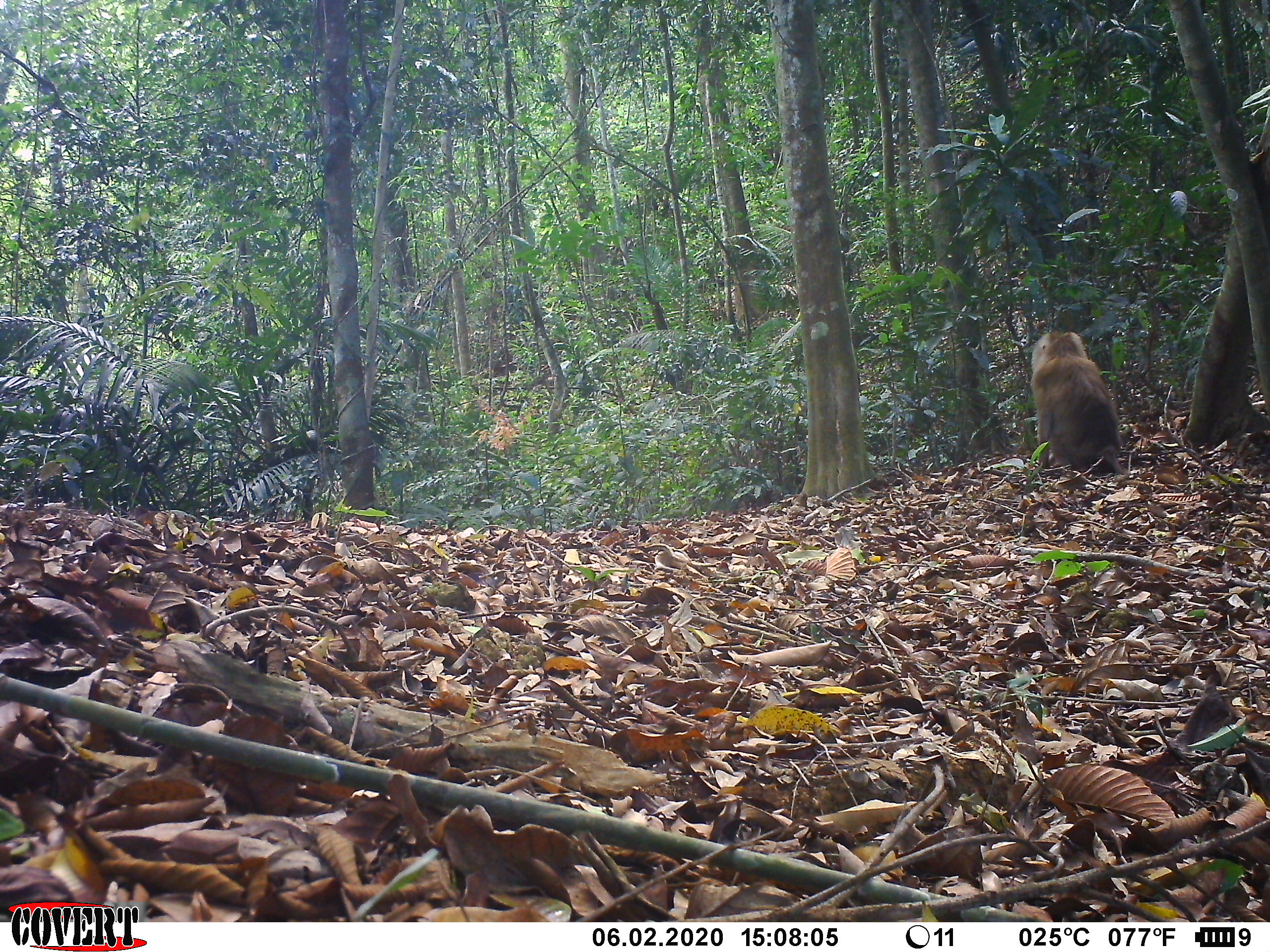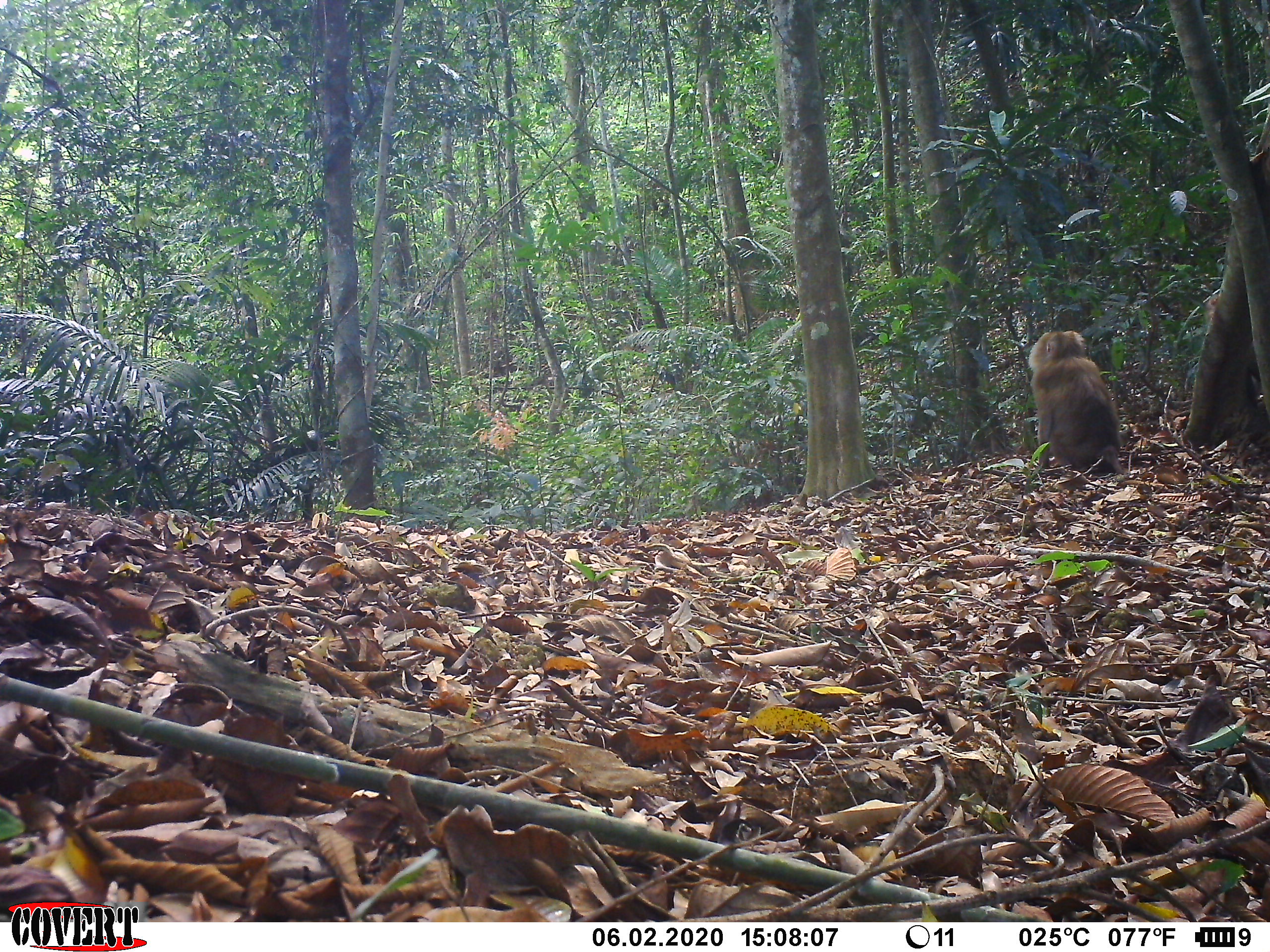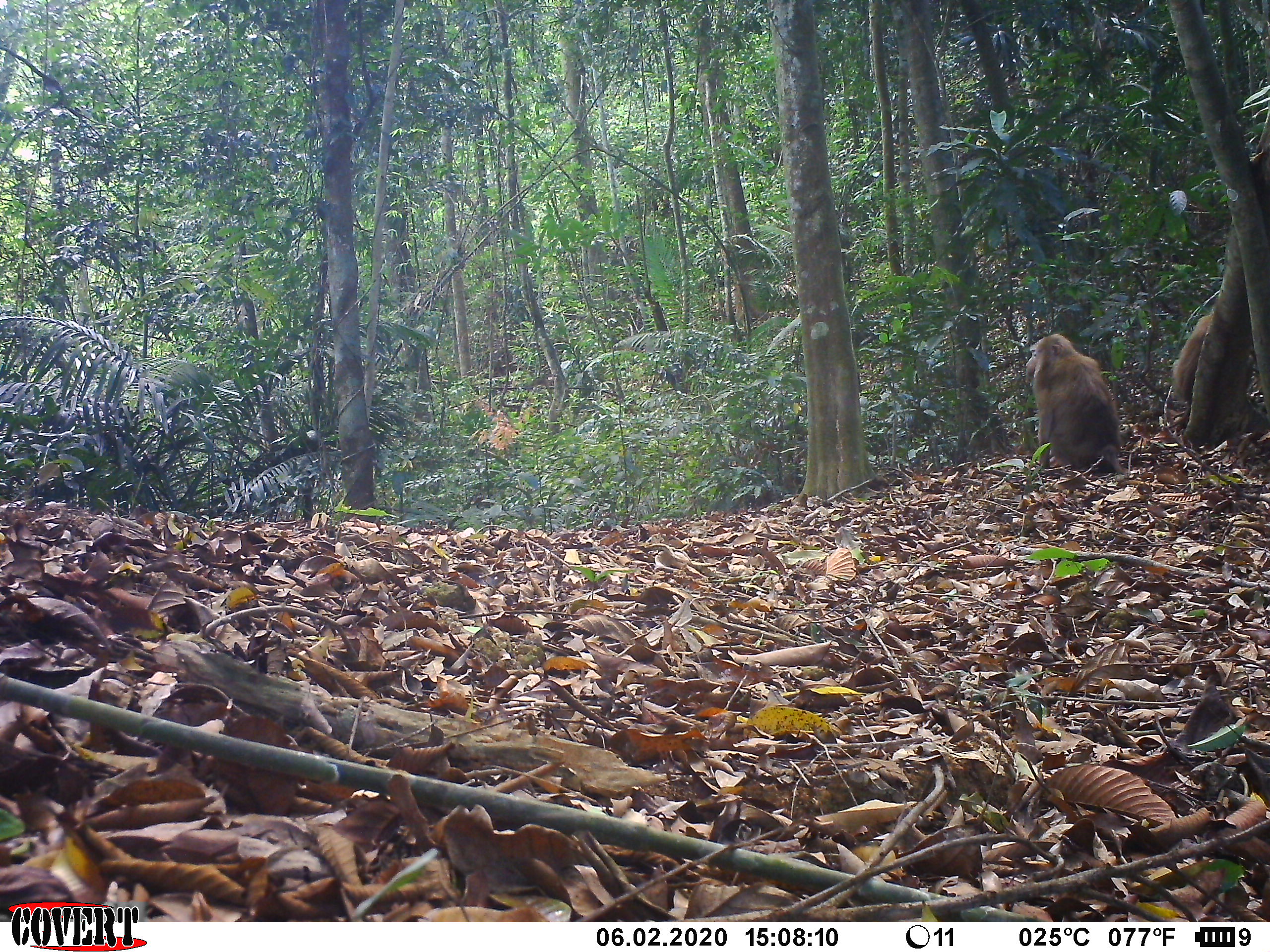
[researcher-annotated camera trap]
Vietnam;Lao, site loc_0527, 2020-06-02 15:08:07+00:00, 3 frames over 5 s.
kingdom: Animalia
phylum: Chordata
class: Mammalia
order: Primates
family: Cercopithecidae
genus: Macaca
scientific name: Macaca nemestrina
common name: pig-tailed macaque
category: pig tailed macaque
Pig tailed macaque (pig-tailed macaque) (Macaca nemestrina). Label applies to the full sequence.